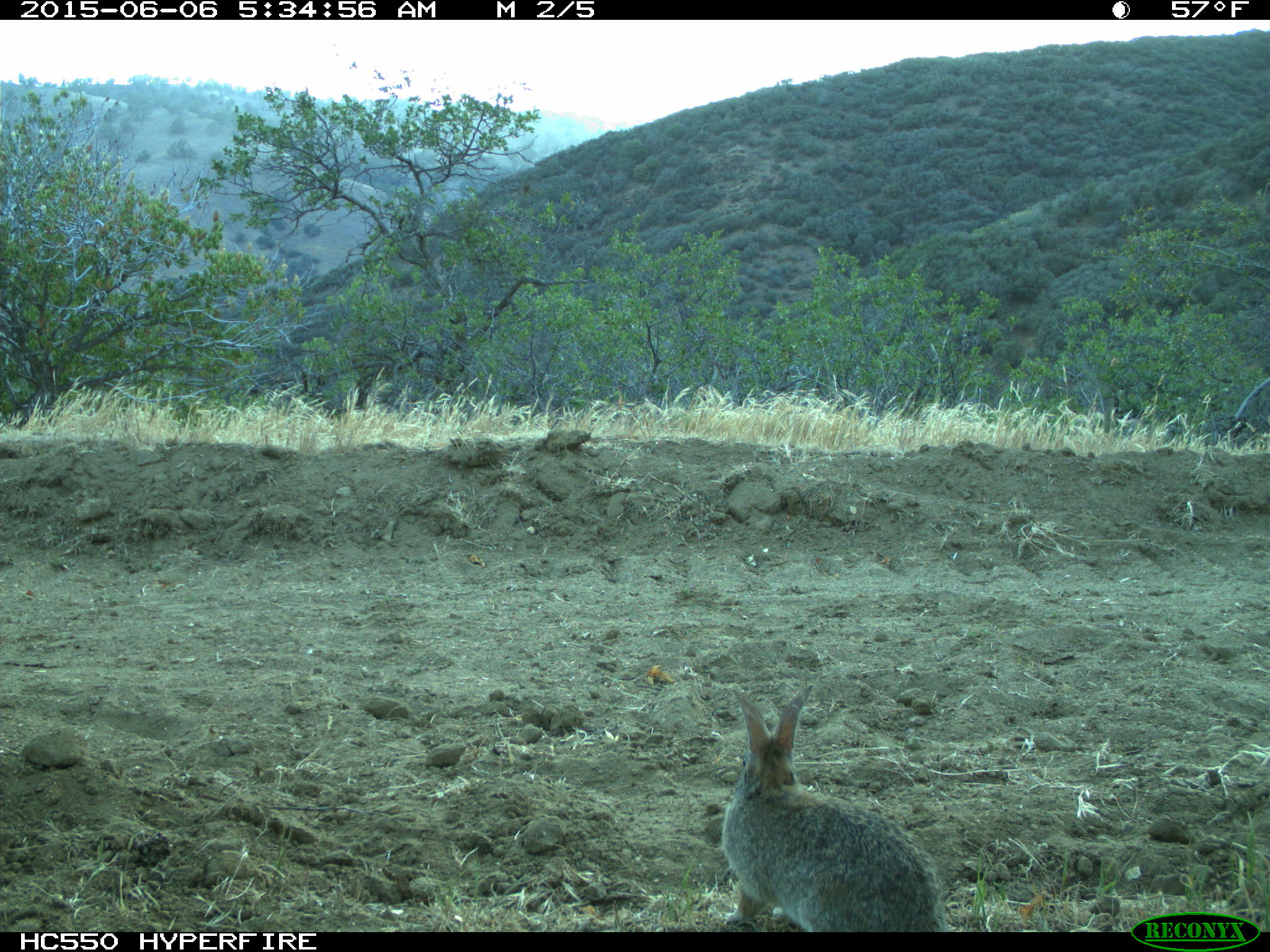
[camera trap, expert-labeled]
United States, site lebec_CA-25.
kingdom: Animalia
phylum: Chordata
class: Mammalia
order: Lagomorpha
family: Leporidae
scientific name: Leporidae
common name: rabbits and hares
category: unidentified rabbit